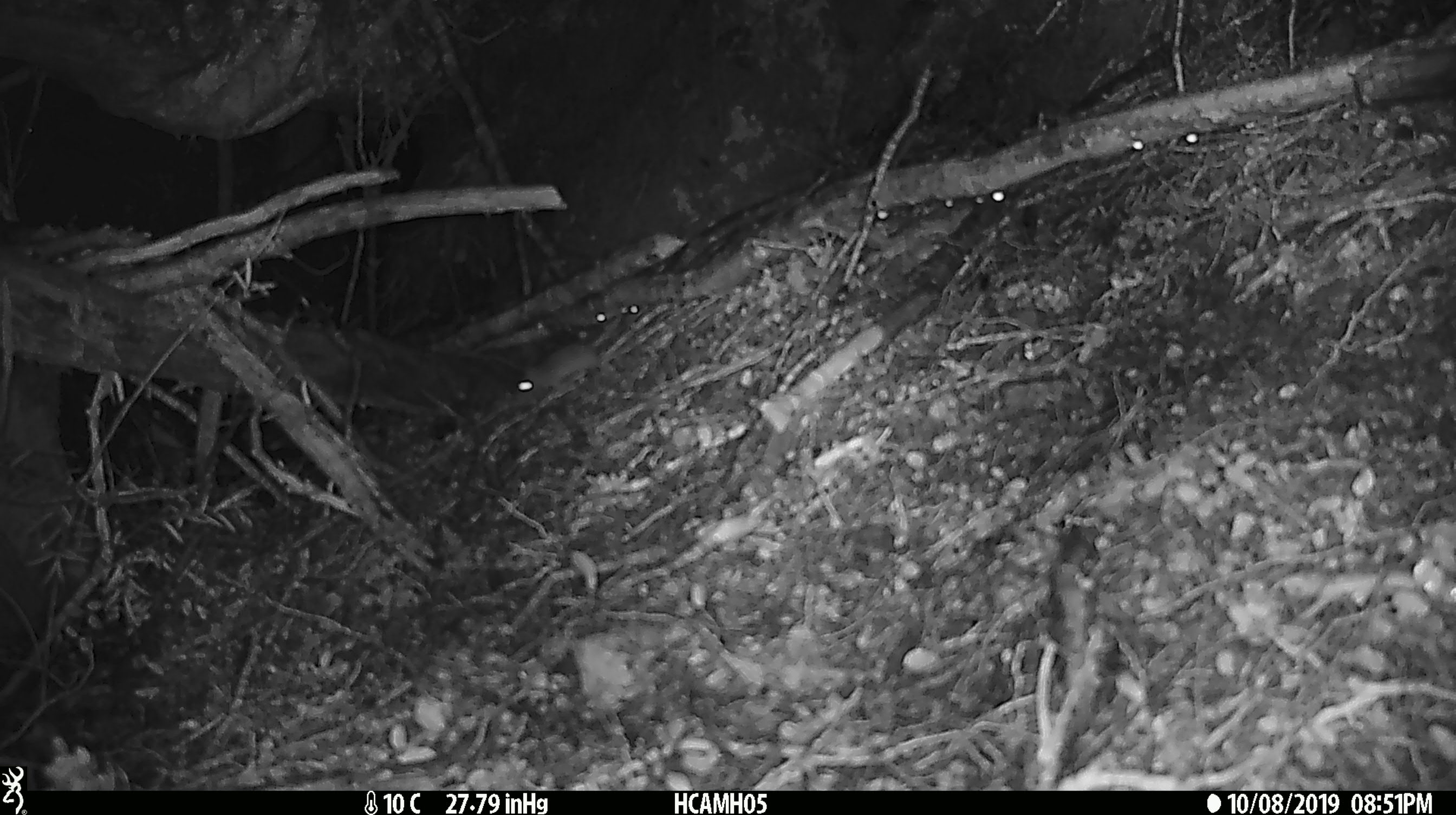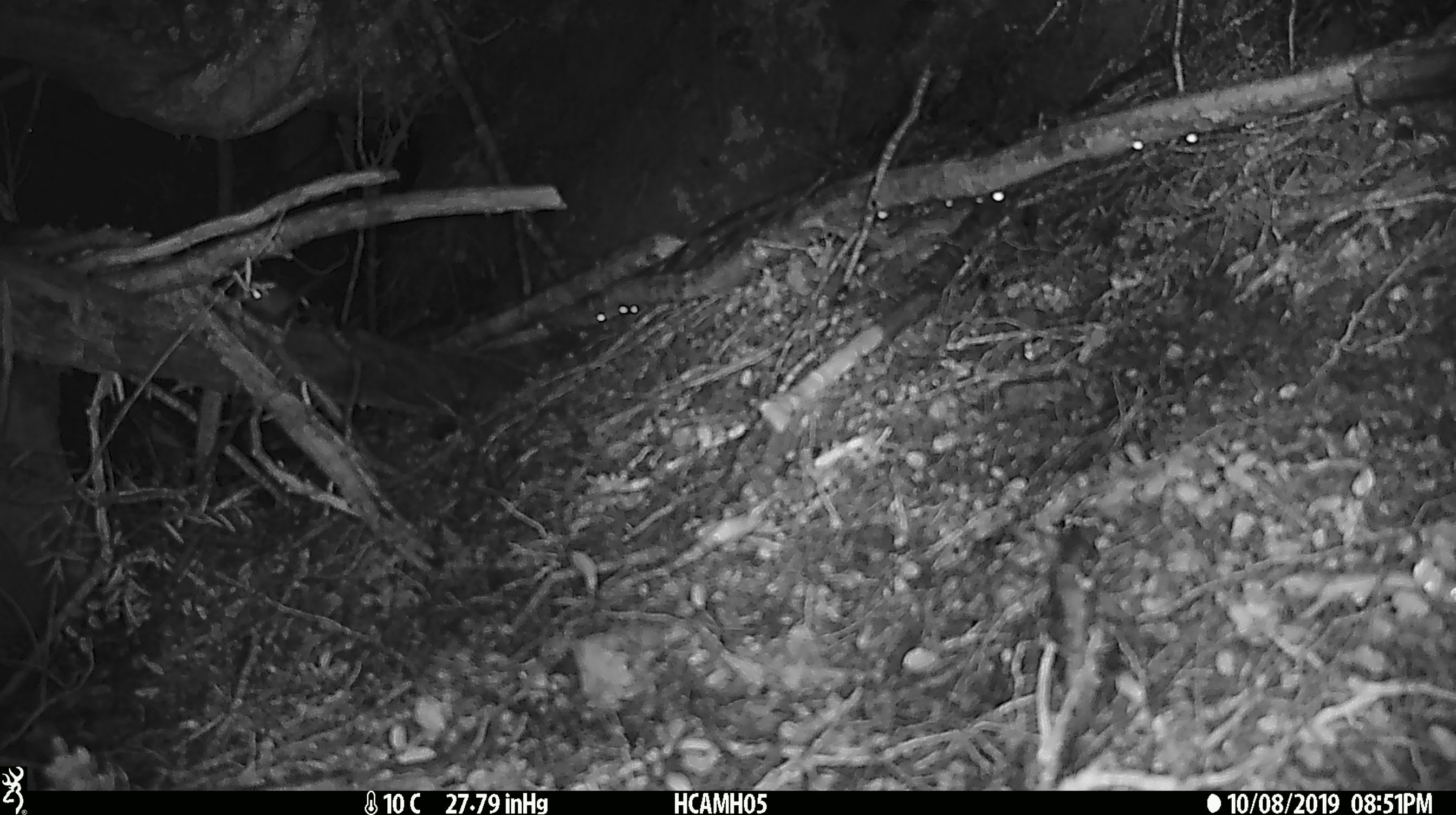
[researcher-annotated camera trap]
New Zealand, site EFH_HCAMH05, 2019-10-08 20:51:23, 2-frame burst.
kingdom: Animalia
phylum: Chordata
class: Mammalia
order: Rodentia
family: Muridae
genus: Mus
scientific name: Mus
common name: mouse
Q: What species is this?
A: Mouse (Mus).